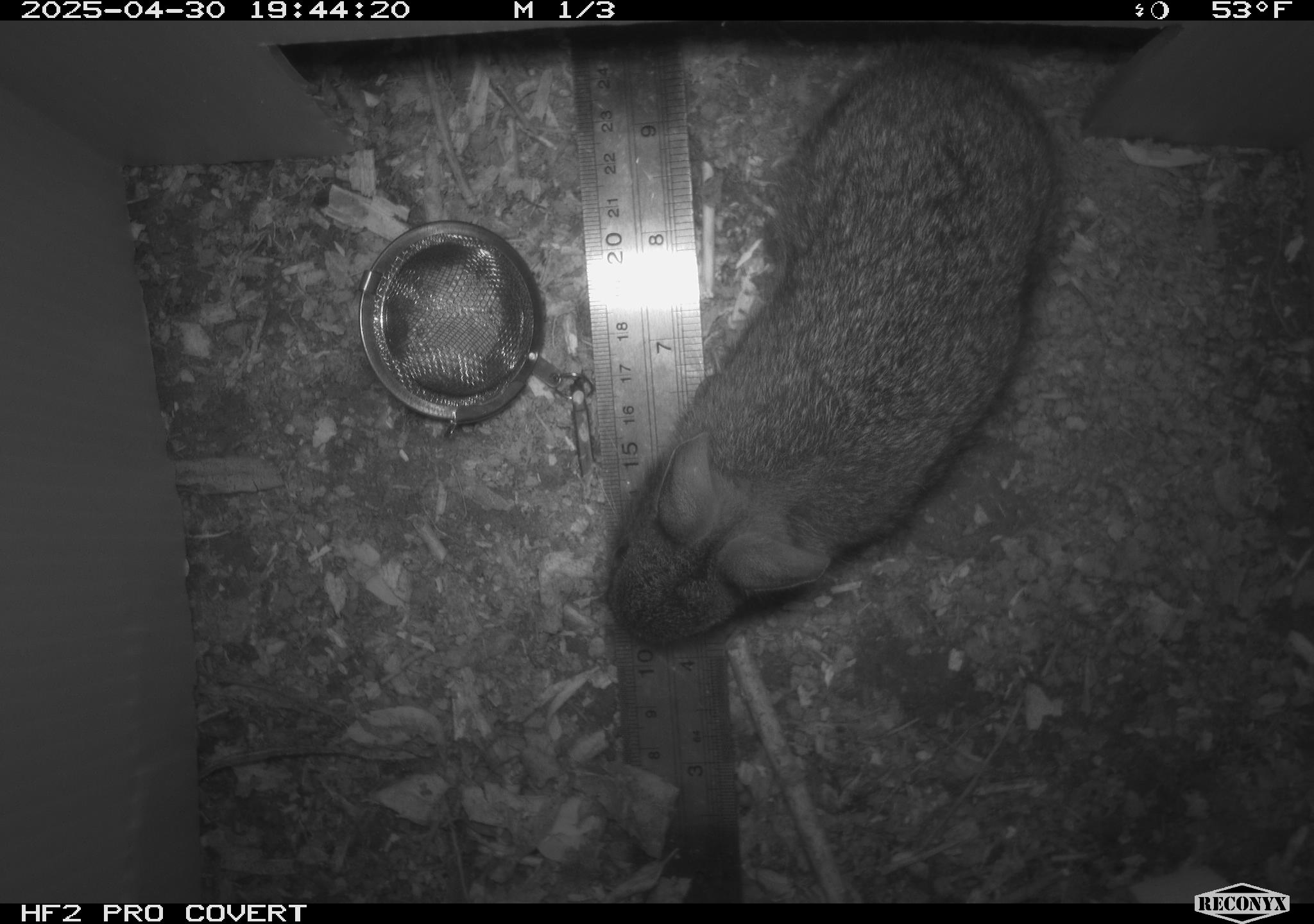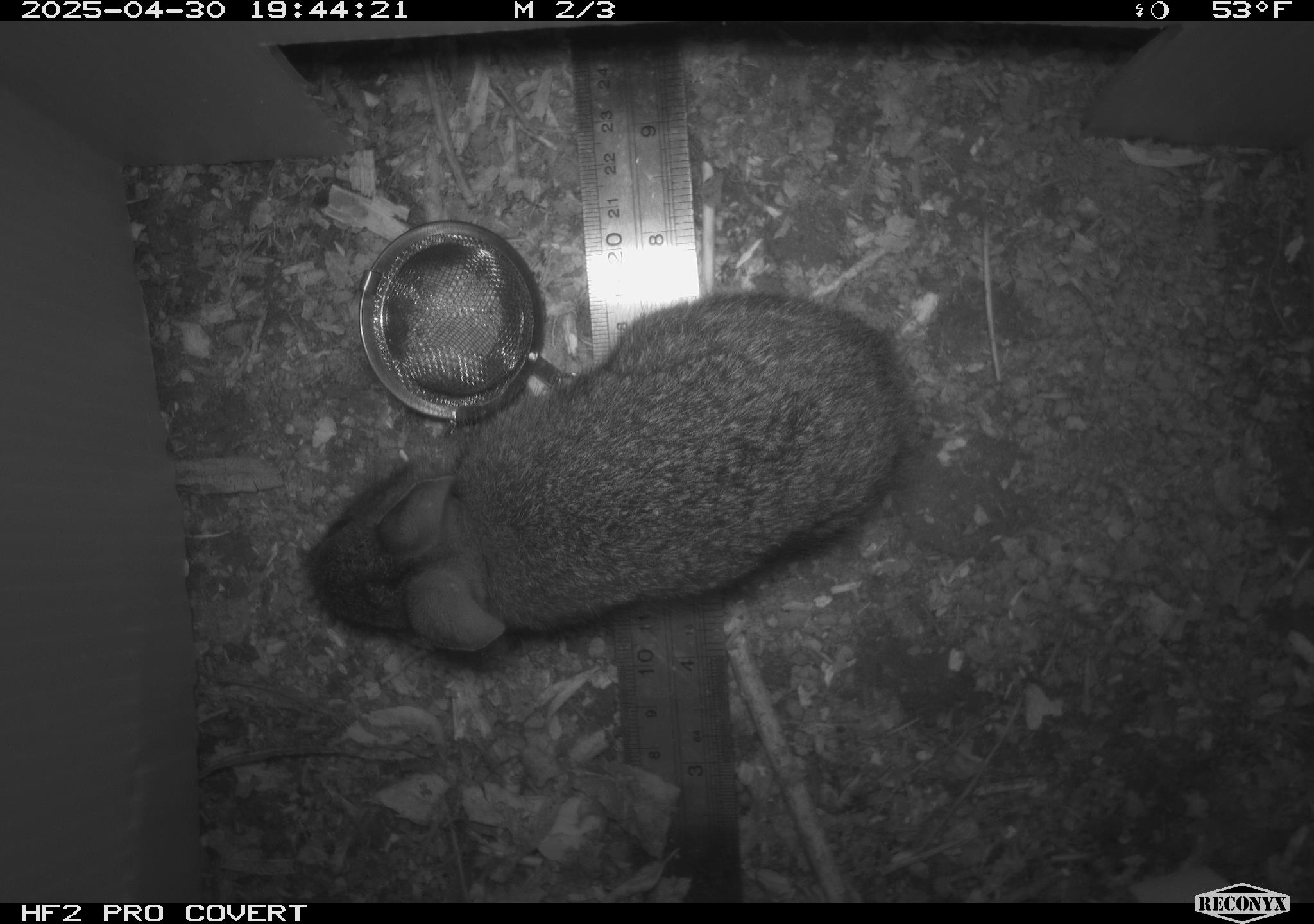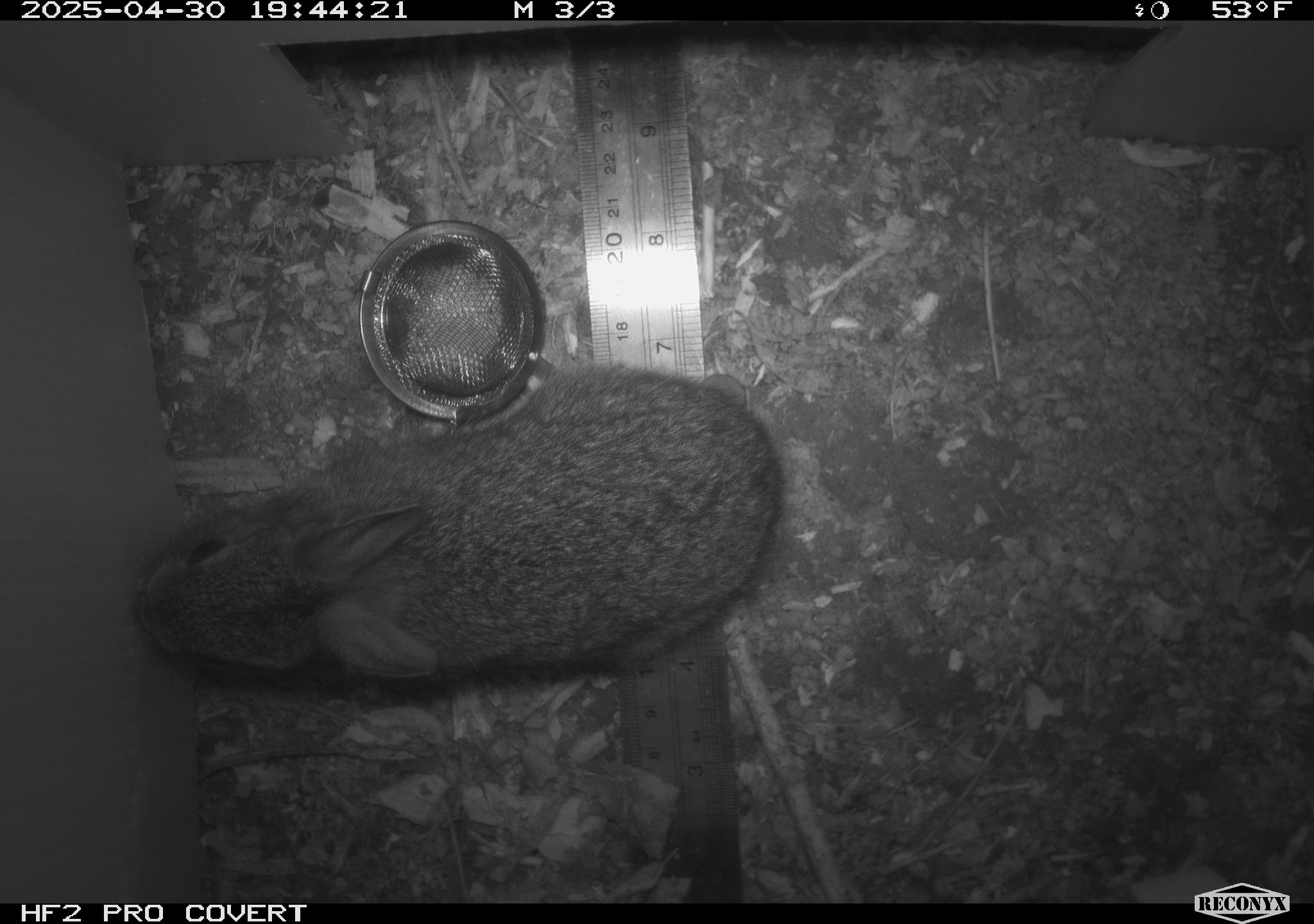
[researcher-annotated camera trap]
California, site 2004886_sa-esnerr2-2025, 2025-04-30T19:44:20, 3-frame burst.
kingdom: Animalia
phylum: Chordata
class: Mammalia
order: Lagomorpha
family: Leporidae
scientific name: Leporidae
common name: rabbit or hare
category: rabbit and hare family